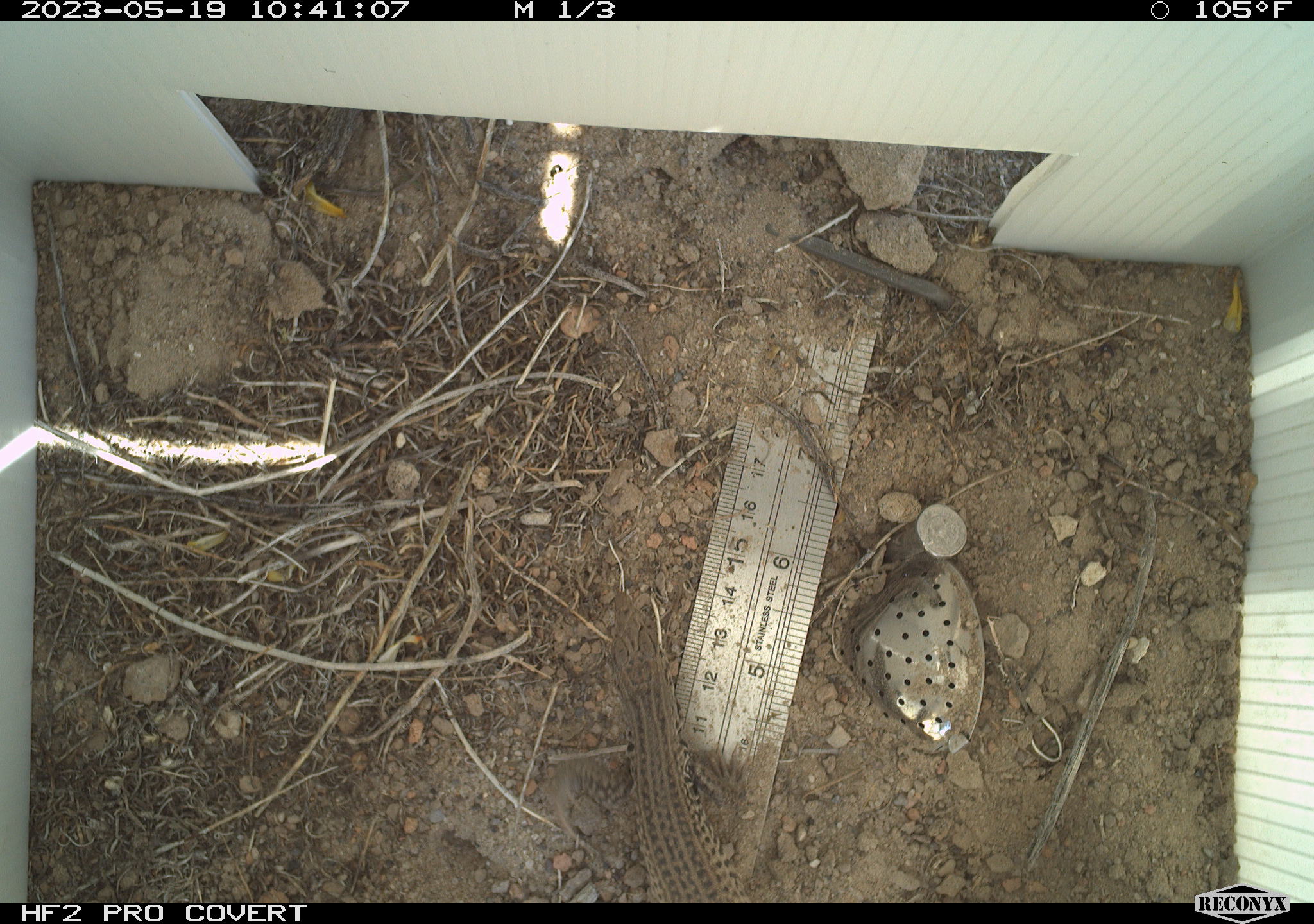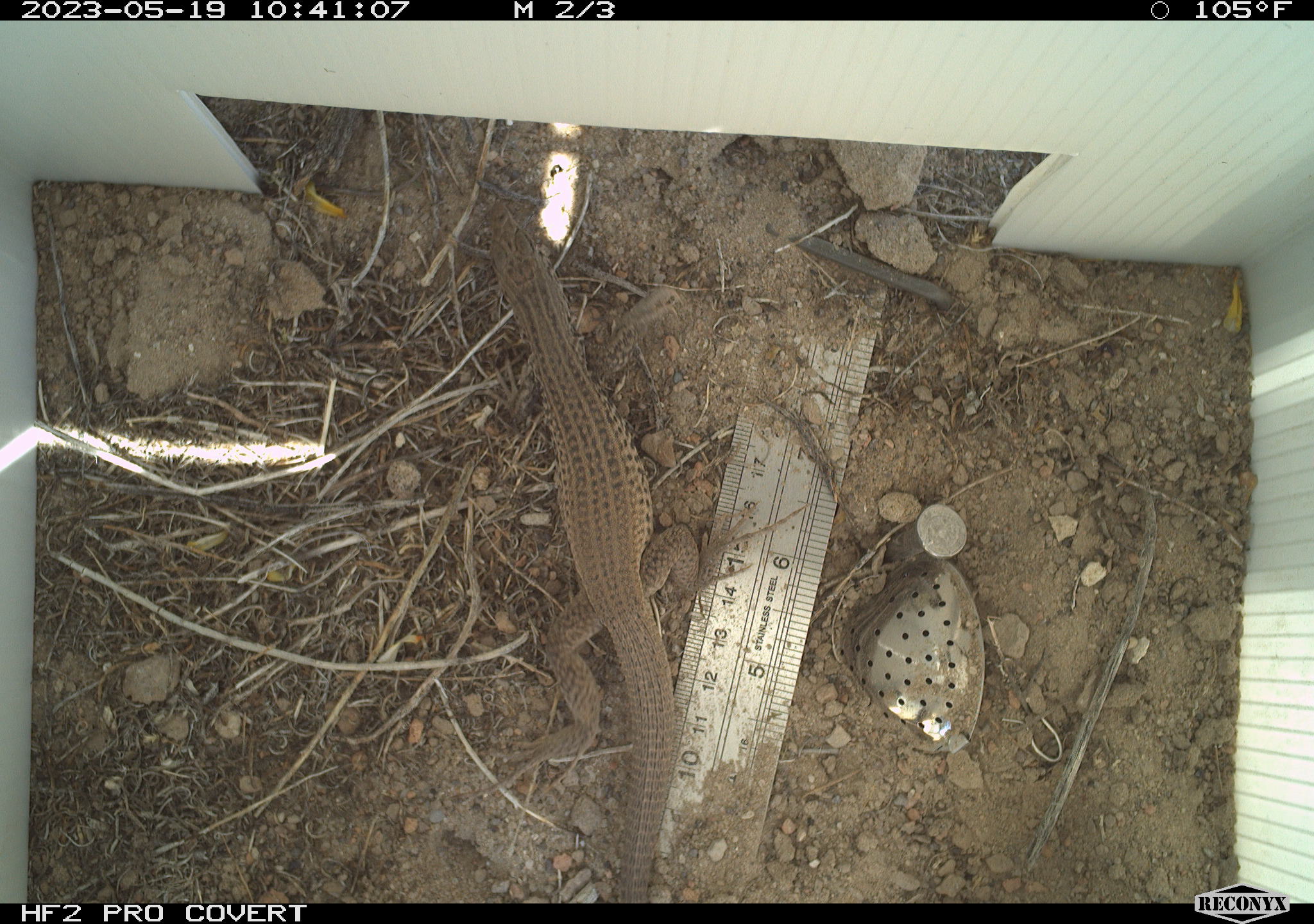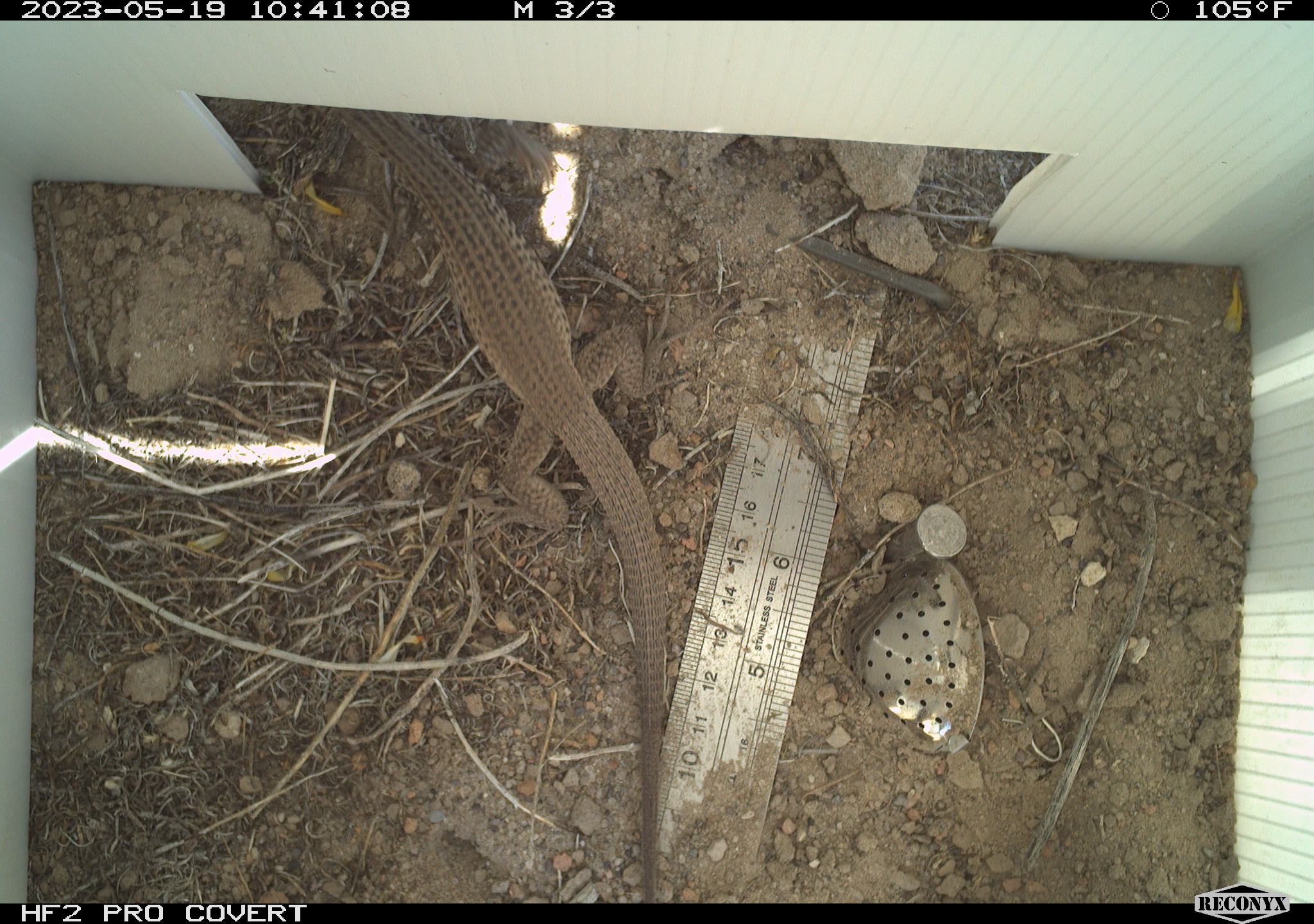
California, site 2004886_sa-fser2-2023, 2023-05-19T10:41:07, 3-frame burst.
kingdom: Animalia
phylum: Chordata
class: Reptilia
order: Squamata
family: Teiidae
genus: Aspidoscelis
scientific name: Aspidoscelis tigris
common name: western whiptail